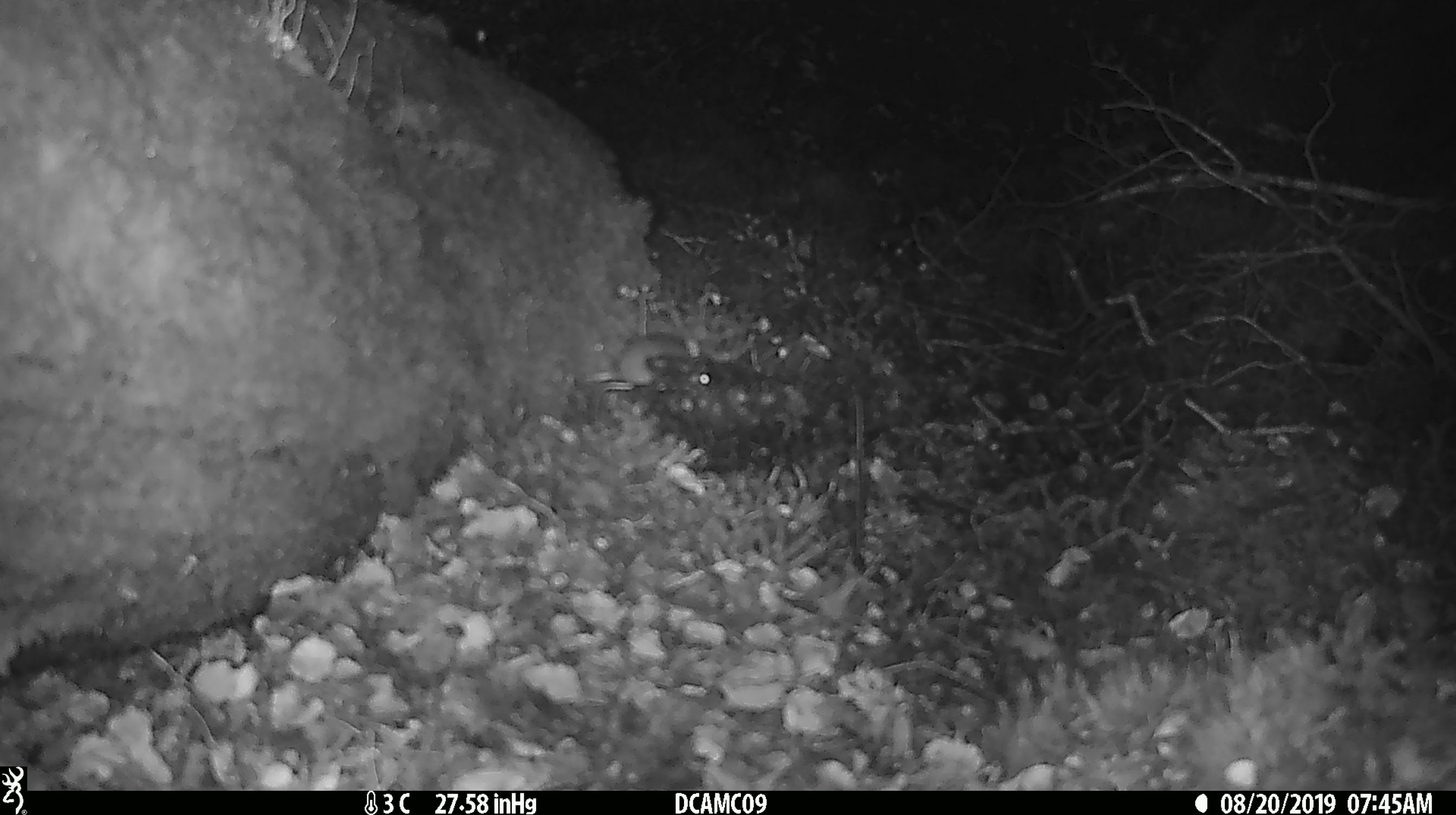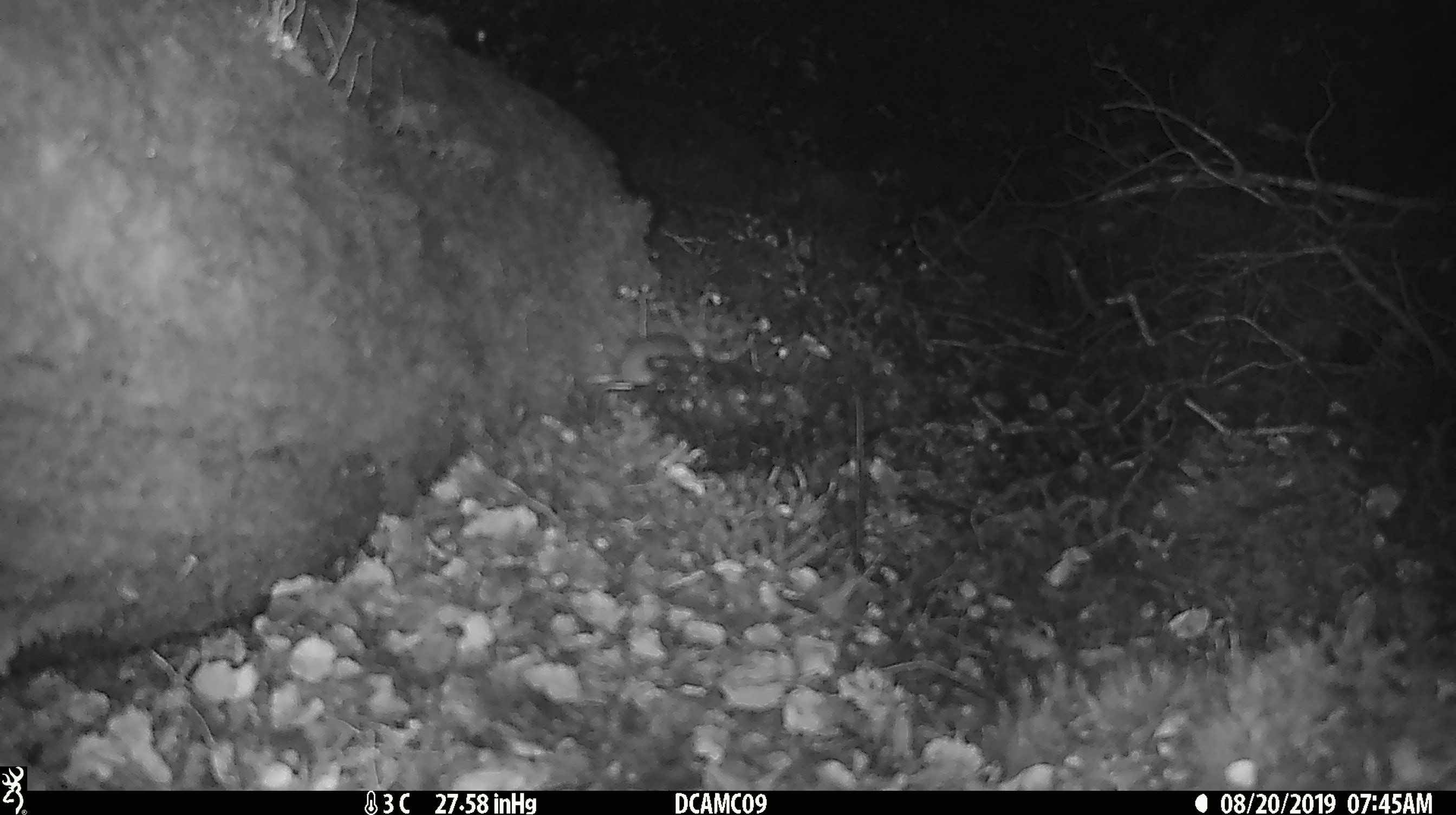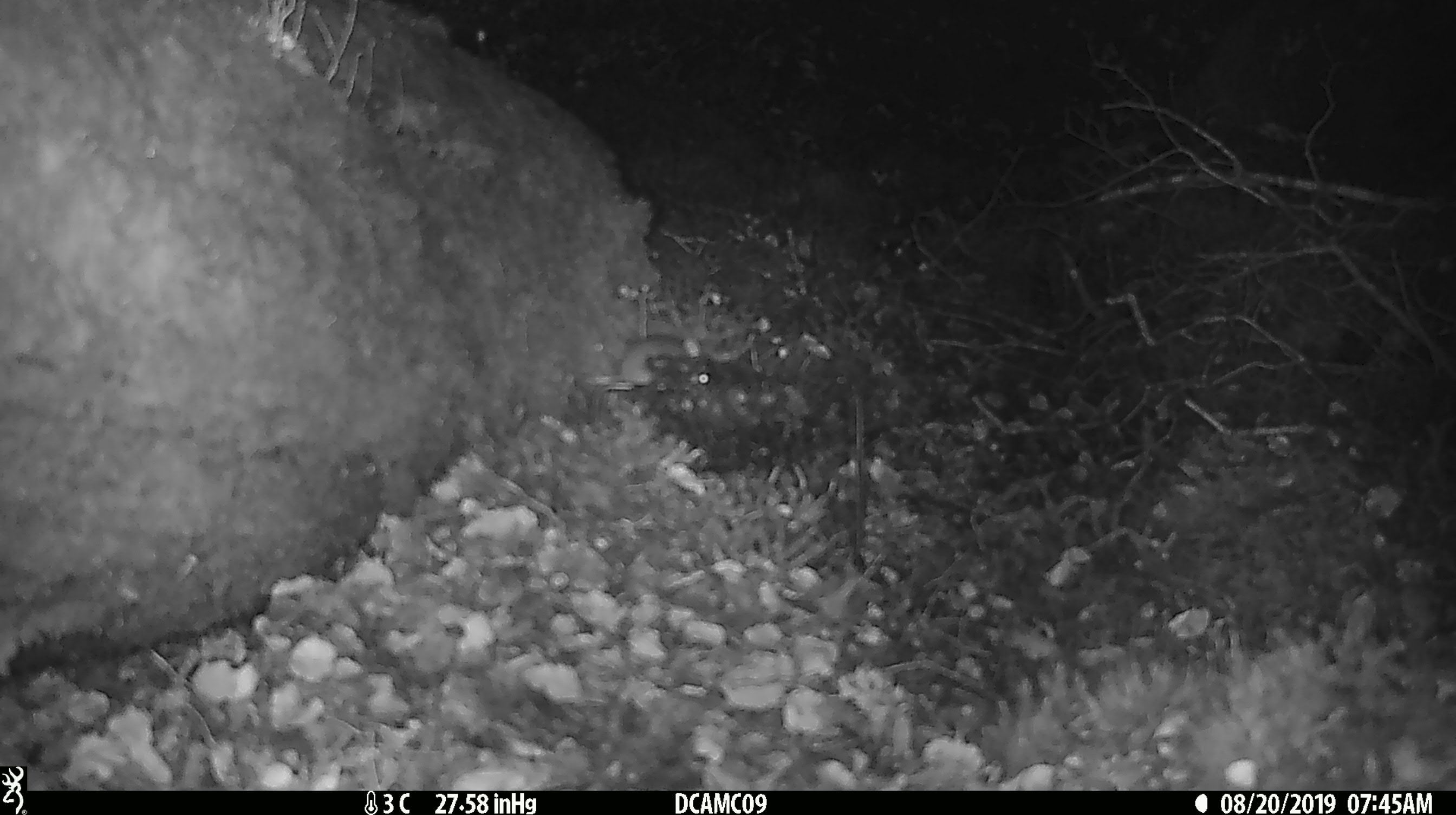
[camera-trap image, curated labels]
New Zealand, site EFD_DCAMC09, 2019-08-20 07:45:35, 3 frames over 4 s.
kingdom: Animalia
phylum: Chordata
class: Mammalia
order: Rodentia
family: Muridae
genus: Mus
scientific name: Mus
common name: mouse